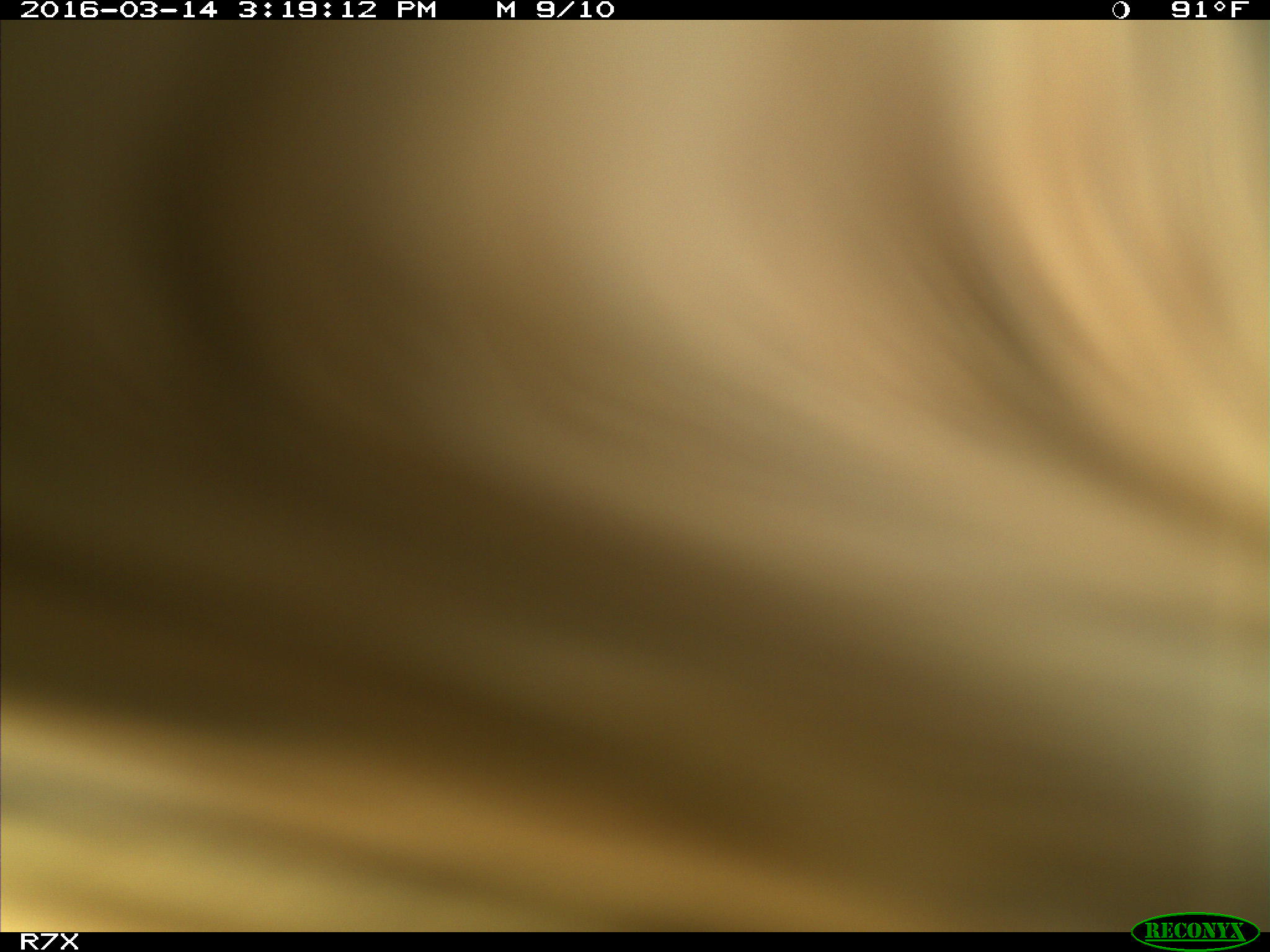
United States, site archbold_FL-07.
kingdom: Animalia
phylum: Chordata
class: Mammalia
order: Artiodactyla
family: Bovidae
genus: Bos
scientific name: Bos taurus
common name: domestic cow